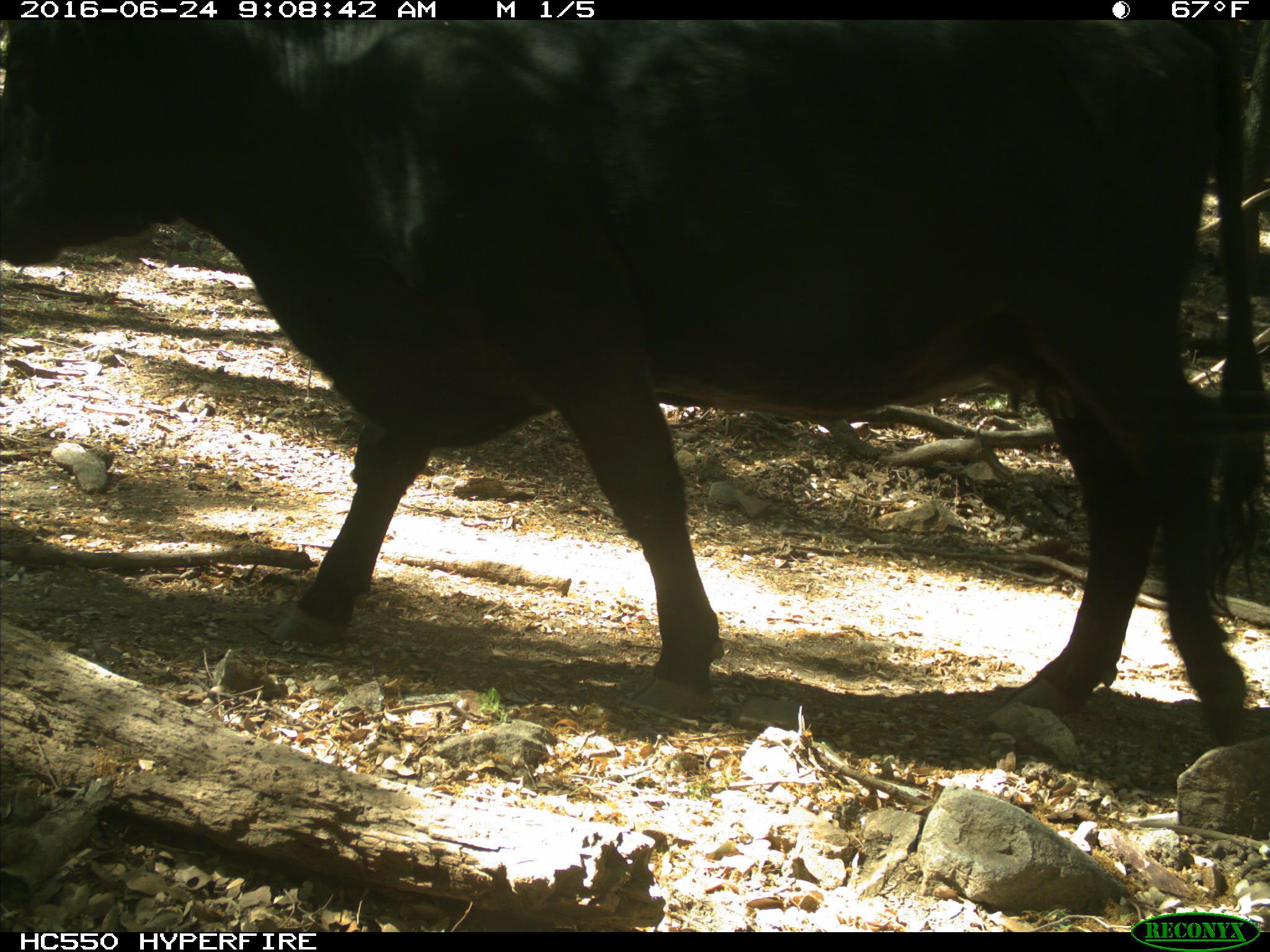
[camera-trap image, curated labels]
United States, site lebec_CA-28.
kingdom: Animalia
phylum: Chordata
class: Mammalia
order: Artiodactyla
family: Bovidae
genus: Bos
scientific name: Bos taurus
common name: domestic cow